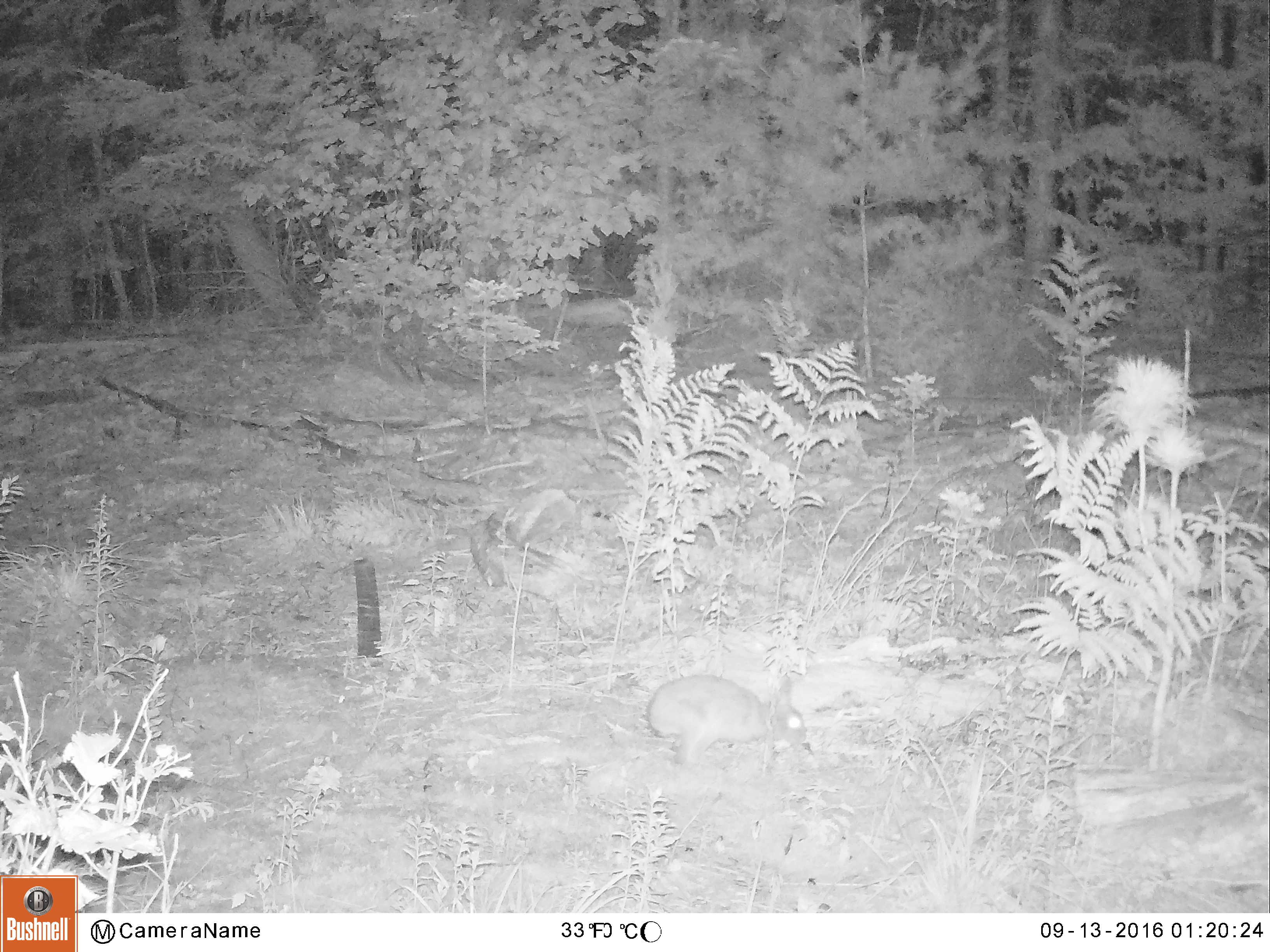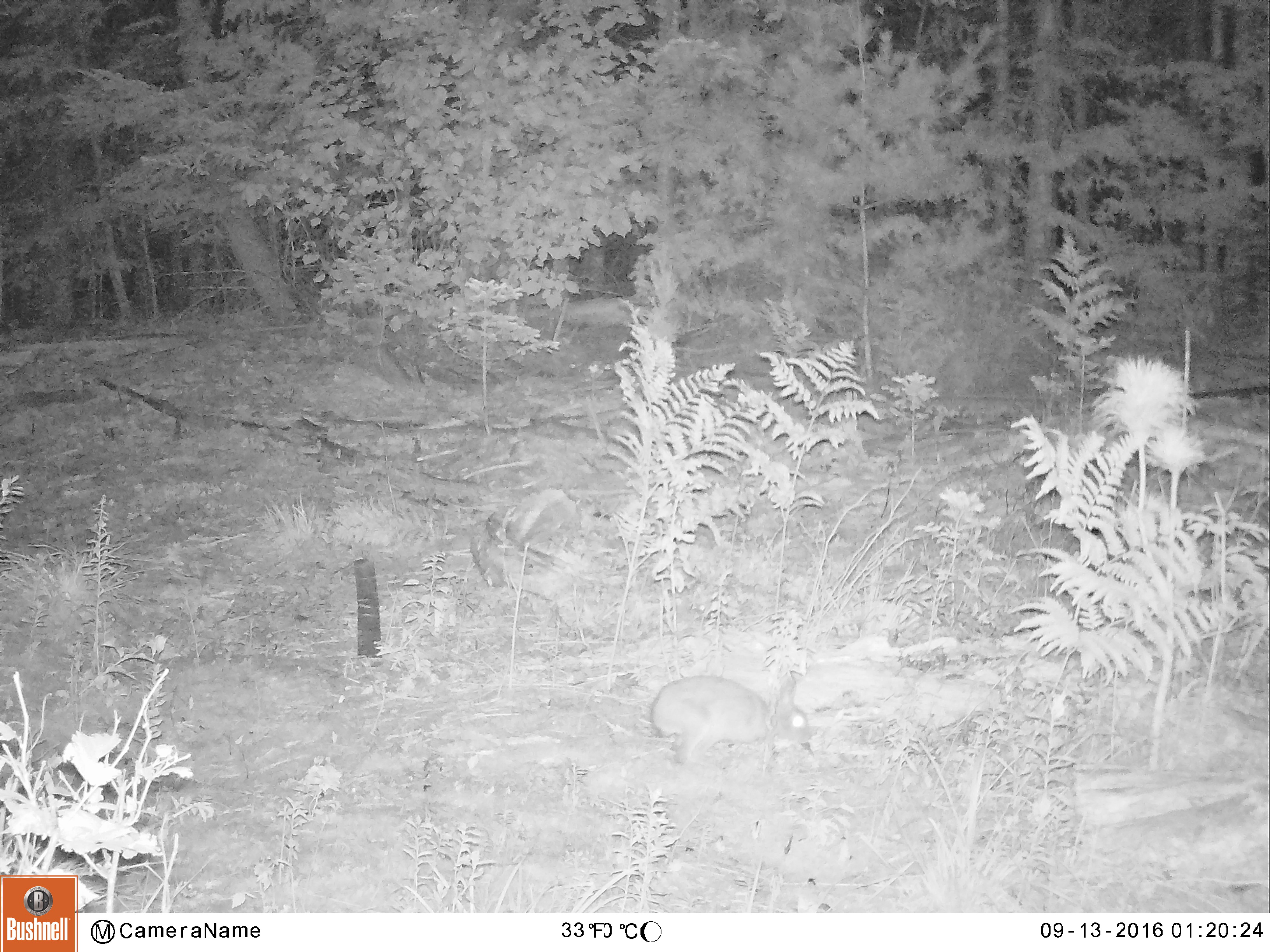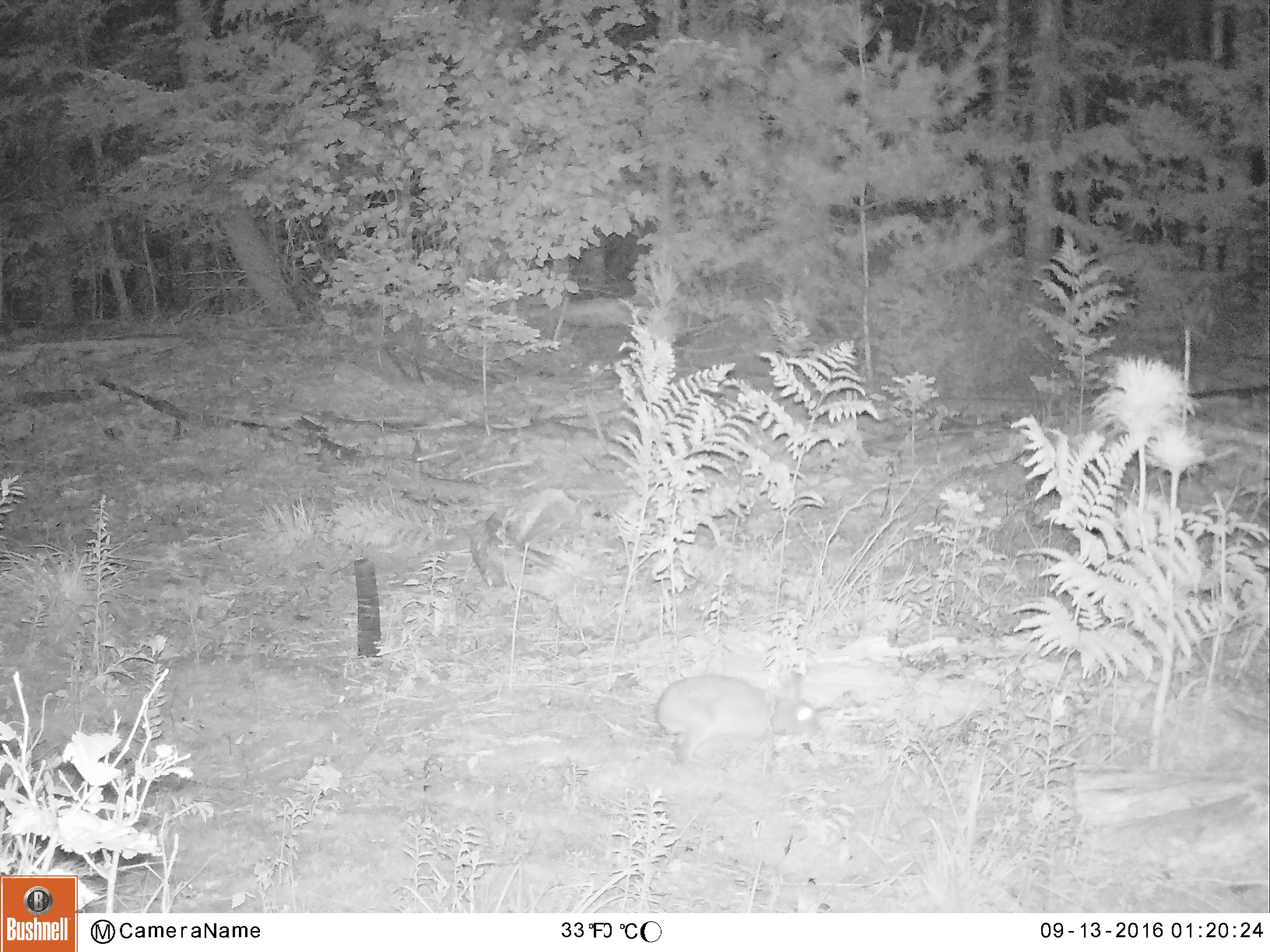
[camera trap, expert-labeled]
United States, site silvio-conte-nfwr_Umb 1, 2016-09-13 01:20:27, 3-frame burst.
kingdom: Animalia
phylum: Chordata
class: Mammalia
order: Lagomorpha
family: Leporidae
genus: Lepus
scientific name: Lepus americanus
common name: snowshoe hare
Snowshoe hare (Lepus americanus).